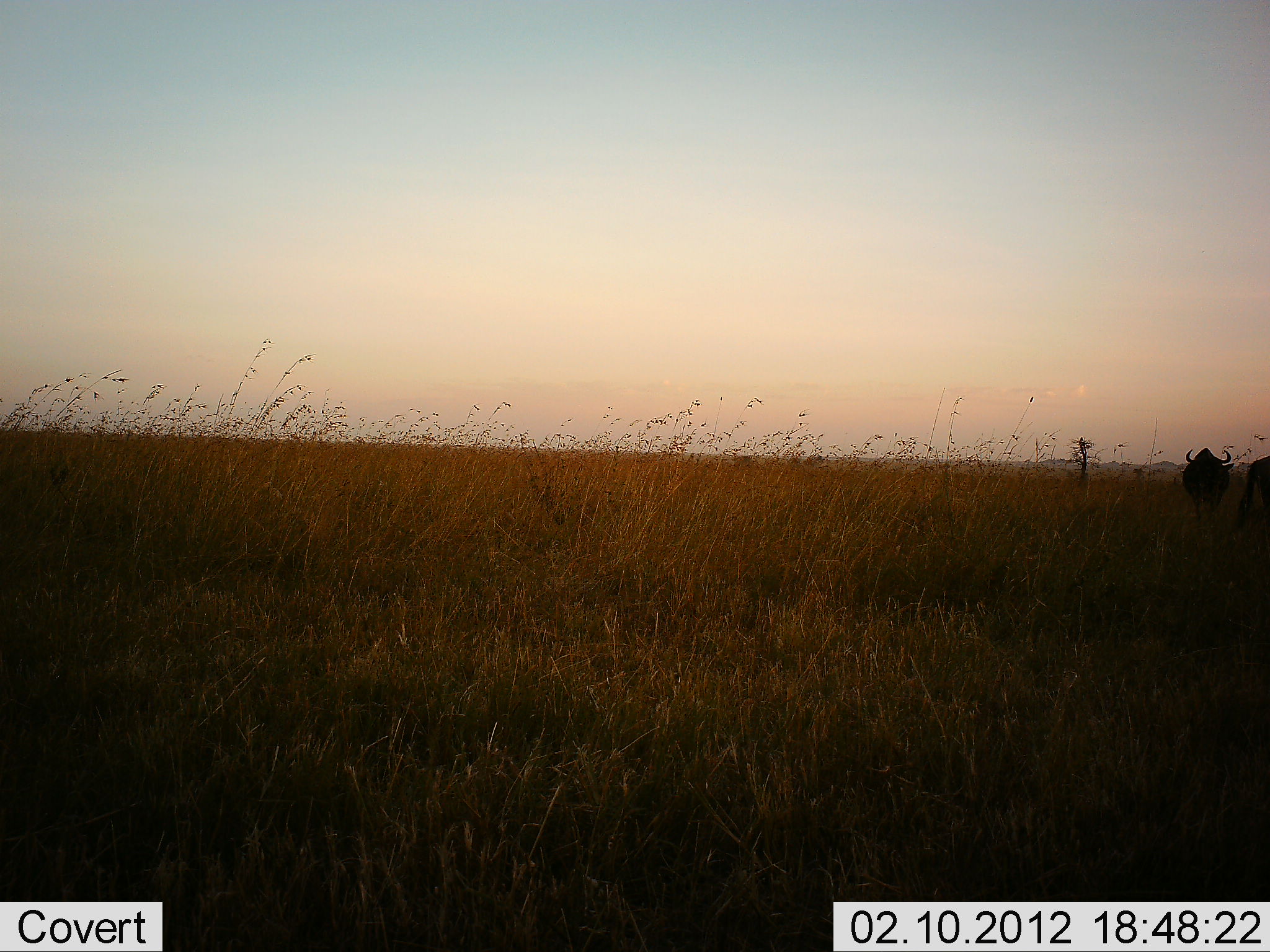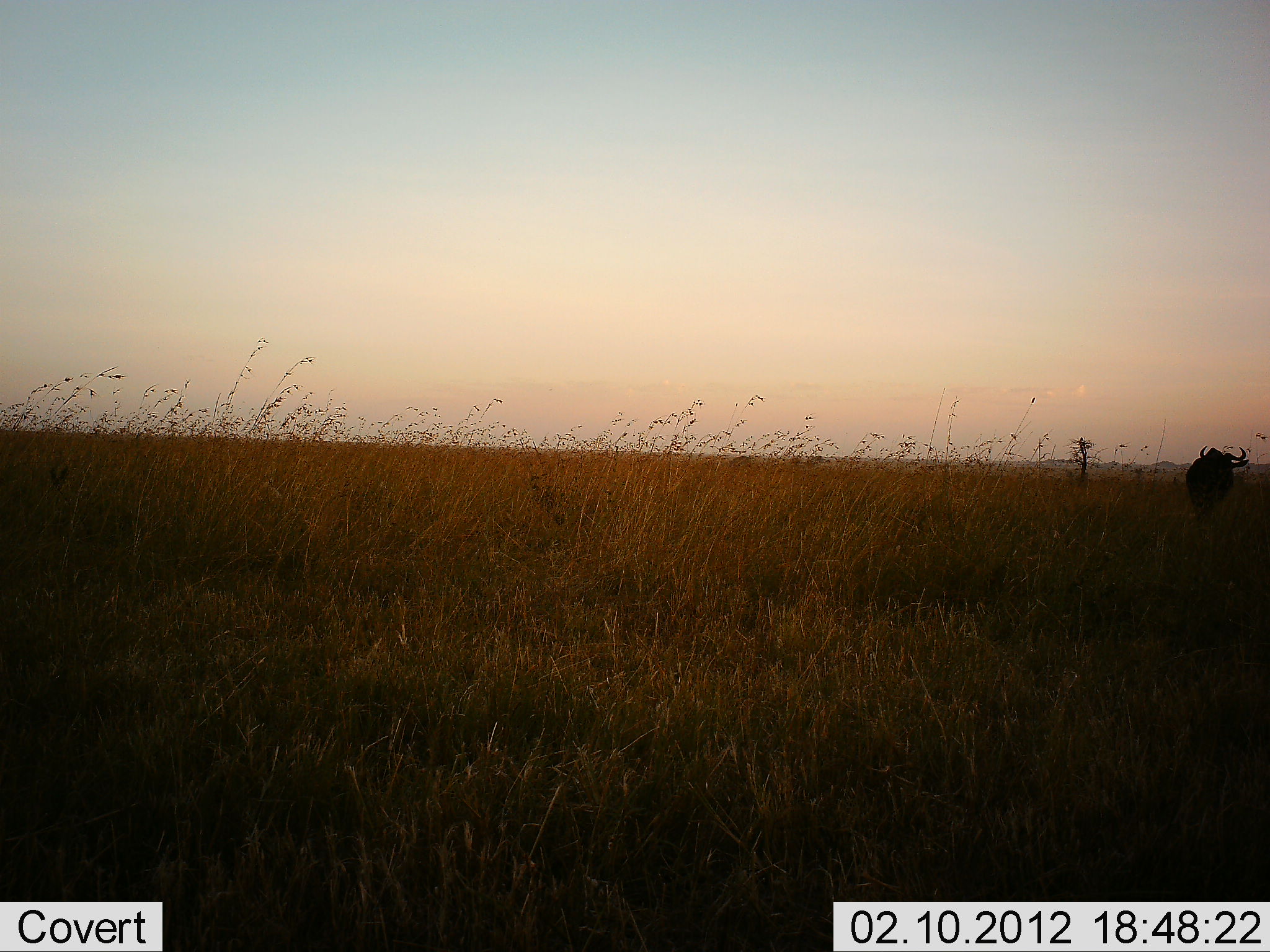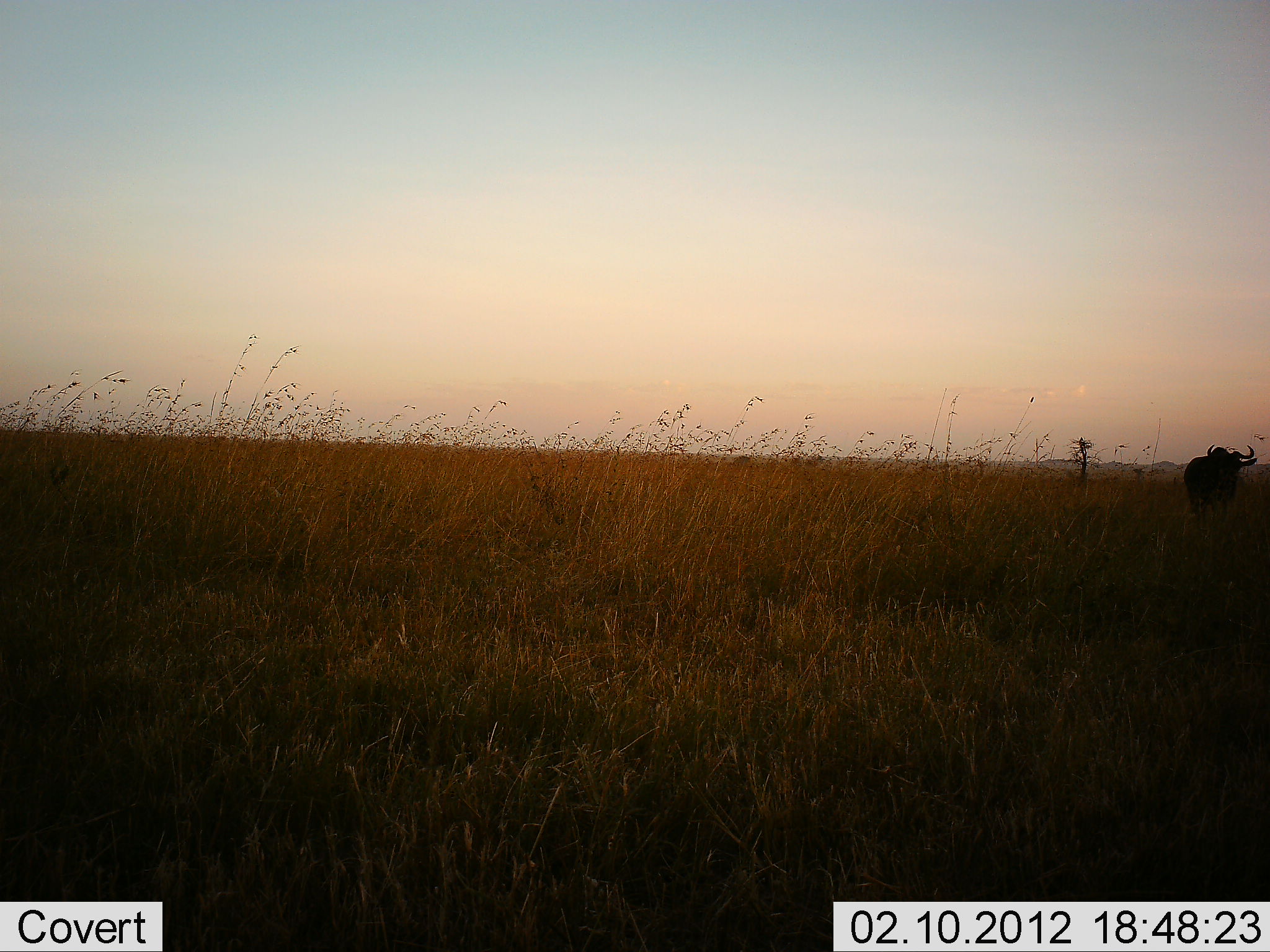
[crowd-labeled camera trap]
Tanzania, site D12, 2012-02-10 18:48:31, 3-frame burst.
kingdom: Animalia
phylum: Chordata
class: Mammalia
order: Artiodactyla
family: Bovidae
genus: Connochaetes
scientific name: Connochaetes taurinus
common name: blue wildebeest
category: wildebeest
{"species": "wildebeest (blue wildebeest) (Connochaetes taurinus)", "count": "2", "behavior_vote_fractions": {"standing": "65%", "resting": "0%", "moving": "55%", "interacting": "0%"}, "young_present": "0%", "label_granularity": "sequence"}